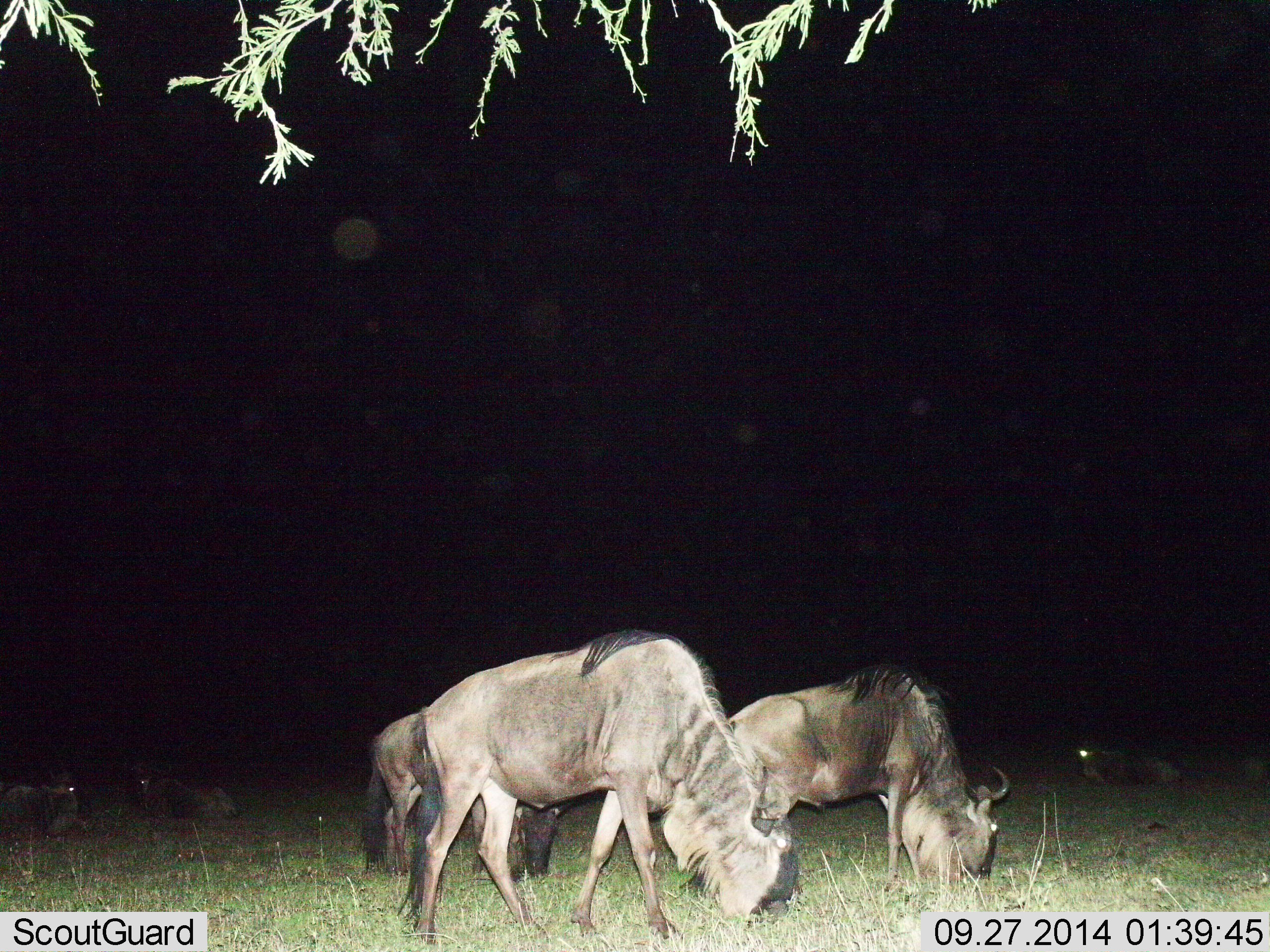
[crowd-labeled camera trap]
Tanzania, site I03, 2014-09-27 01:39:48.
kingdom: Animalia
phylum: Chordata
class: Mammalia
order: Artiodactyla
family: Bovidae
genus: Connochaetes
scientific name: Connochaetes taurinus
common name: blue wildebeest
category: wildebeest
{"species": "wildebeest (blue wildebeest) (Connochaetes taurinus)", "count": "6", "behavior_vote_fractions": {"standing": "20%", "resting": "60%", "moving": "10%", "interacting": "0%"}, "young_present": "0%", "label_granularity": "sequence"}